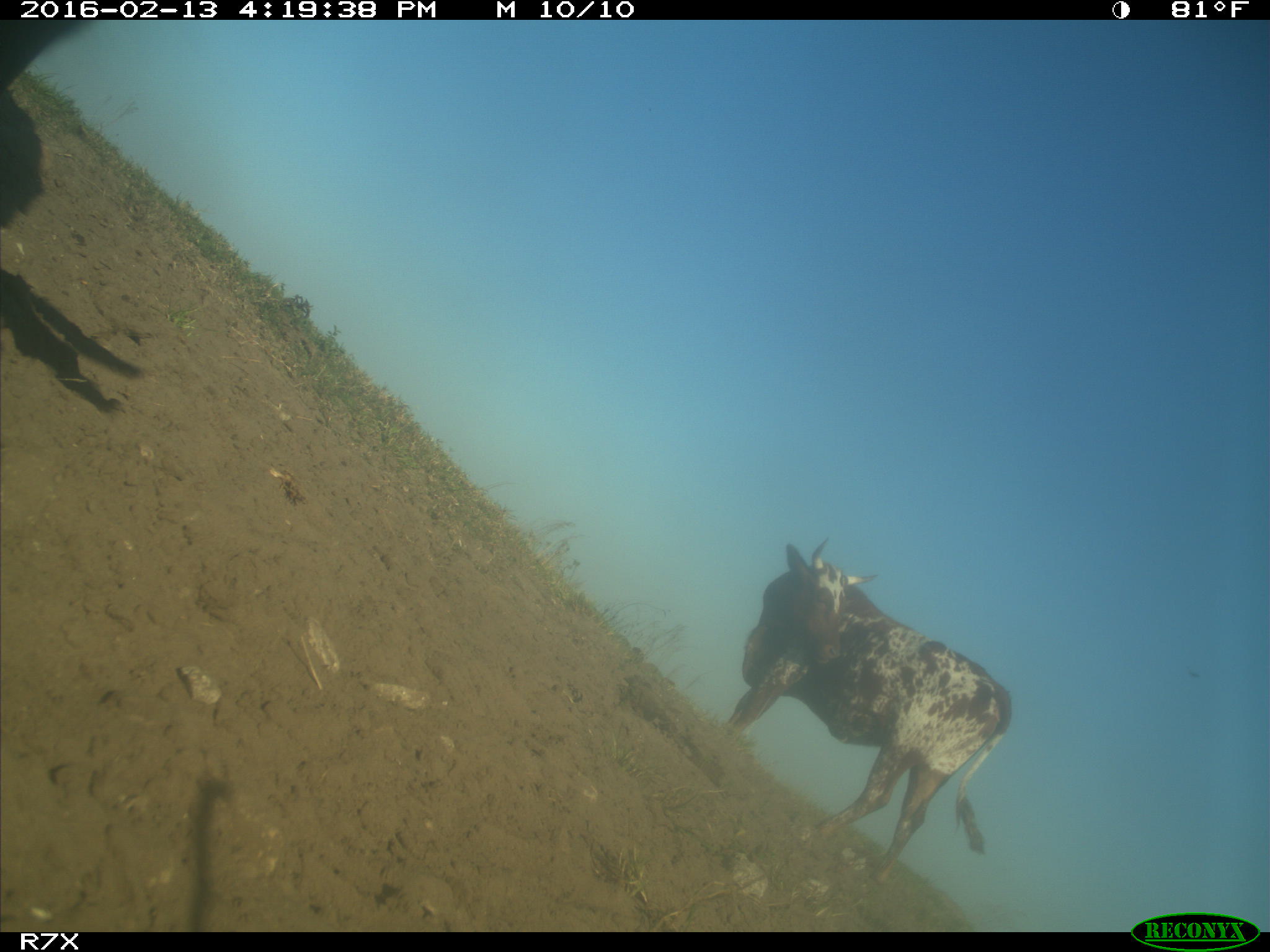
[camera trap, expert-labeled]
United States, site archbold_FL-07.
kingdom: Animalia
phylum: Chordata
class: Mammalia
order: Artiodactyla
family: Bovidae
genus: Bos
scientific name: Bos taurus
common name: domestic cow